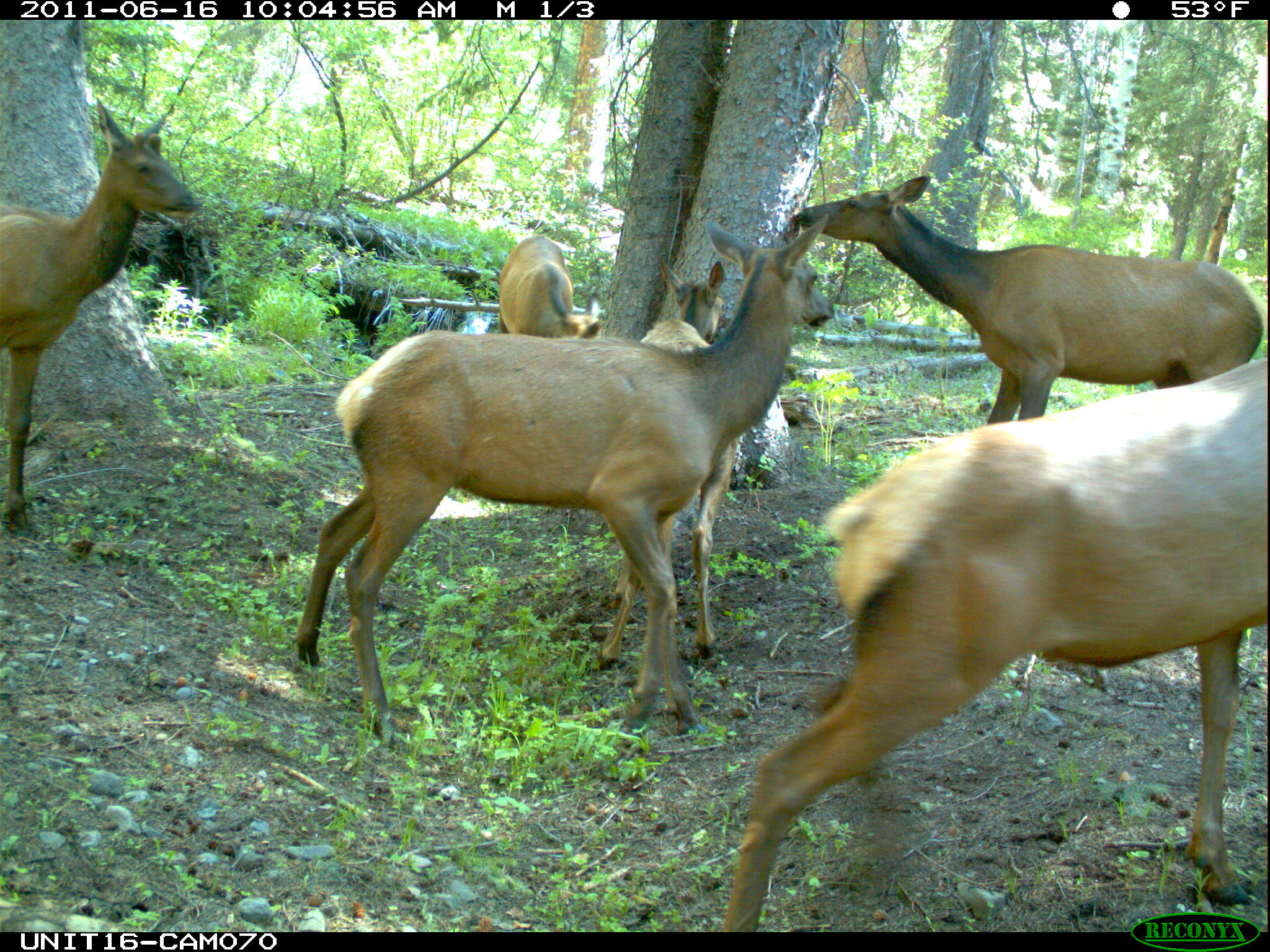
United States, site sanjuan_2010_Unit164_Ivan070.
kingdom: Animalia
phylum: Chordata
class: Mammalia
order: Artiodactyla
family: Cervidae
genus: Cervus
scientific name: Cervus elaphus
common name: red deer